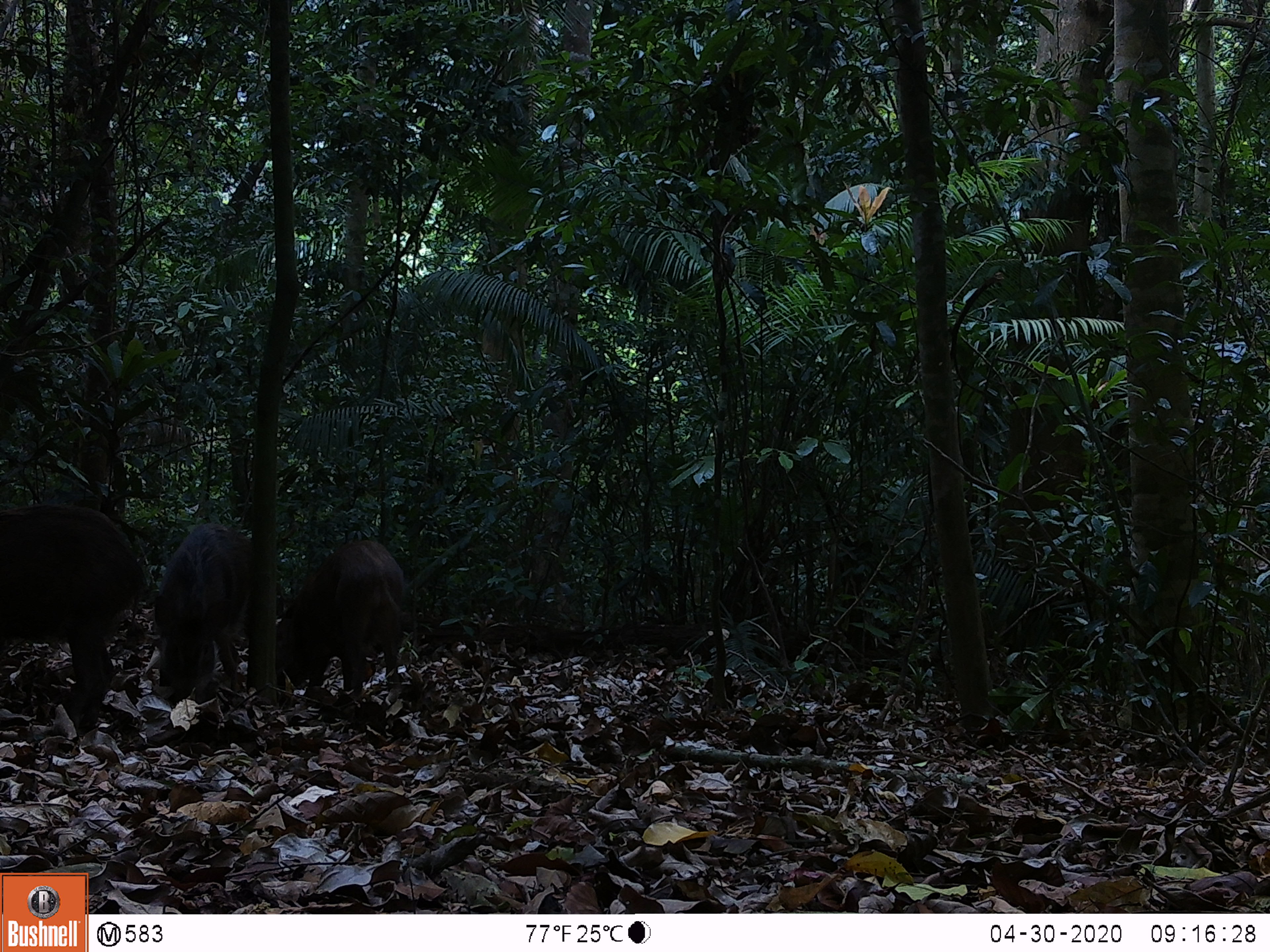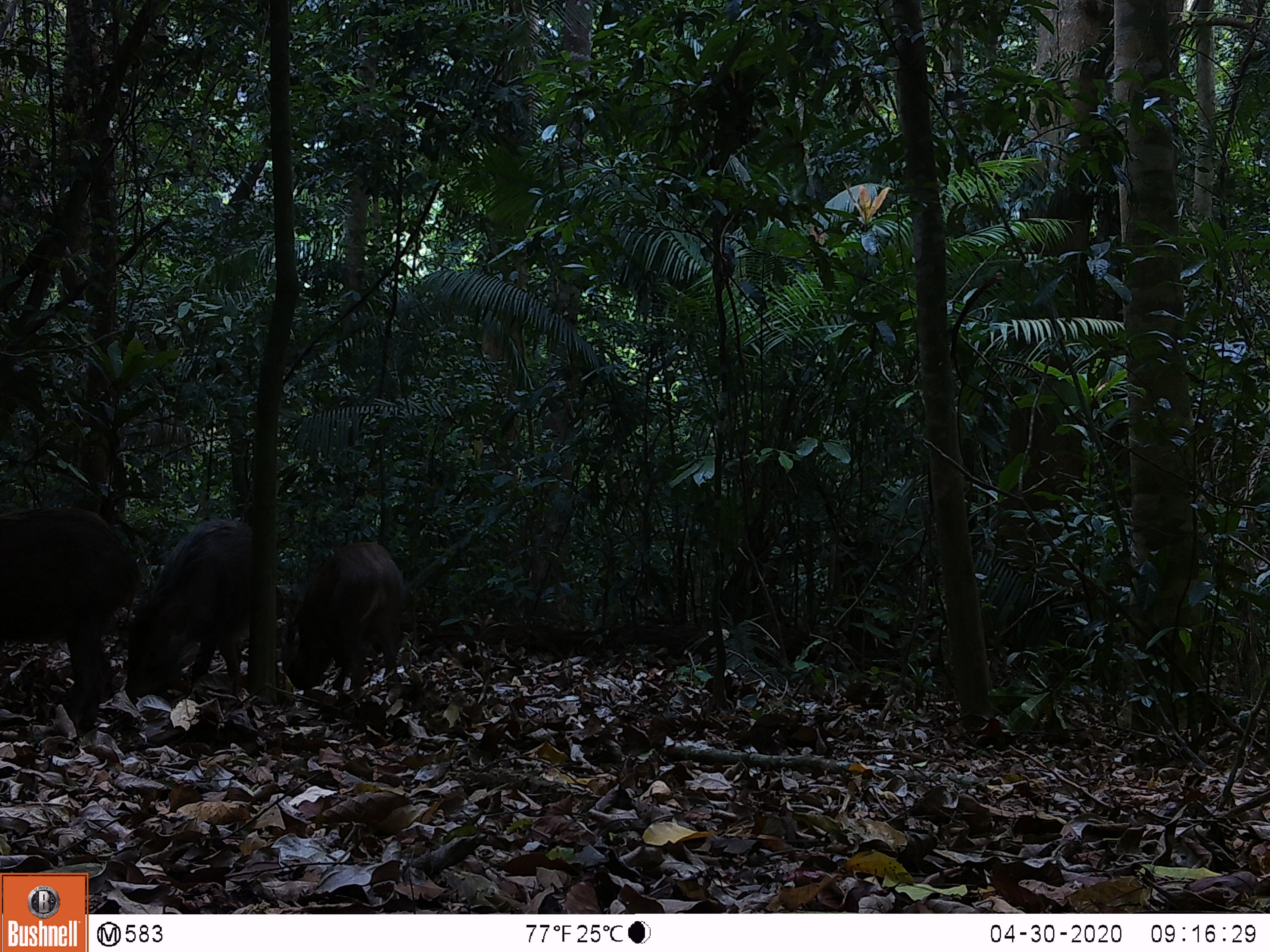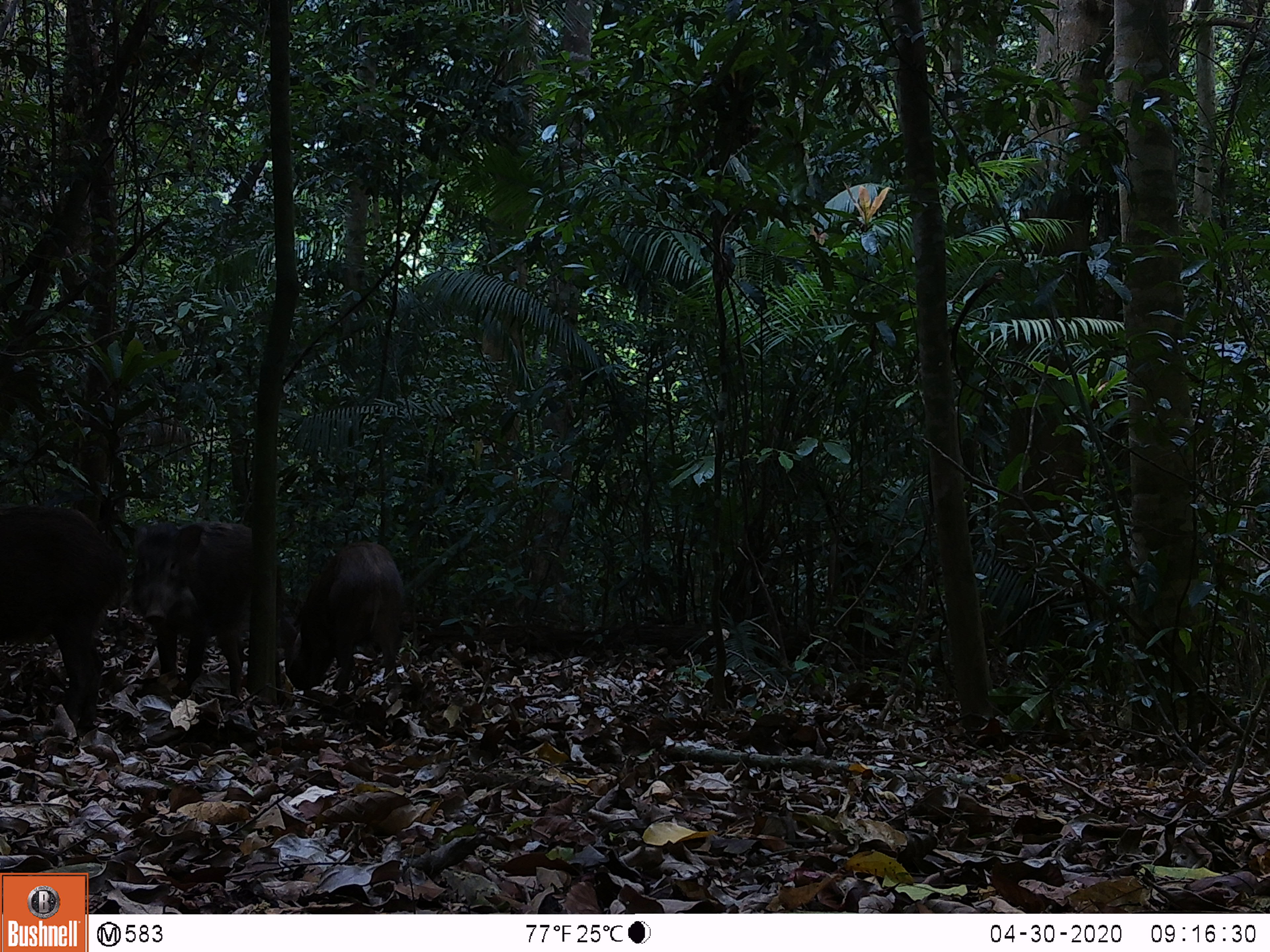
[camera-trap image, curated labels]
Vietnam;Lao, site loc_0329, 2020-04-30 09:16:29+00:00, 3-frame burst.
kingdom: Animalia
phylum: Chordata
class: Mammalia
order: Artiodactyla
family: Suidae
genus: Sus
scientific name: Sus scrofa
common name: eurasian wild pig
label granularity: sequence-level